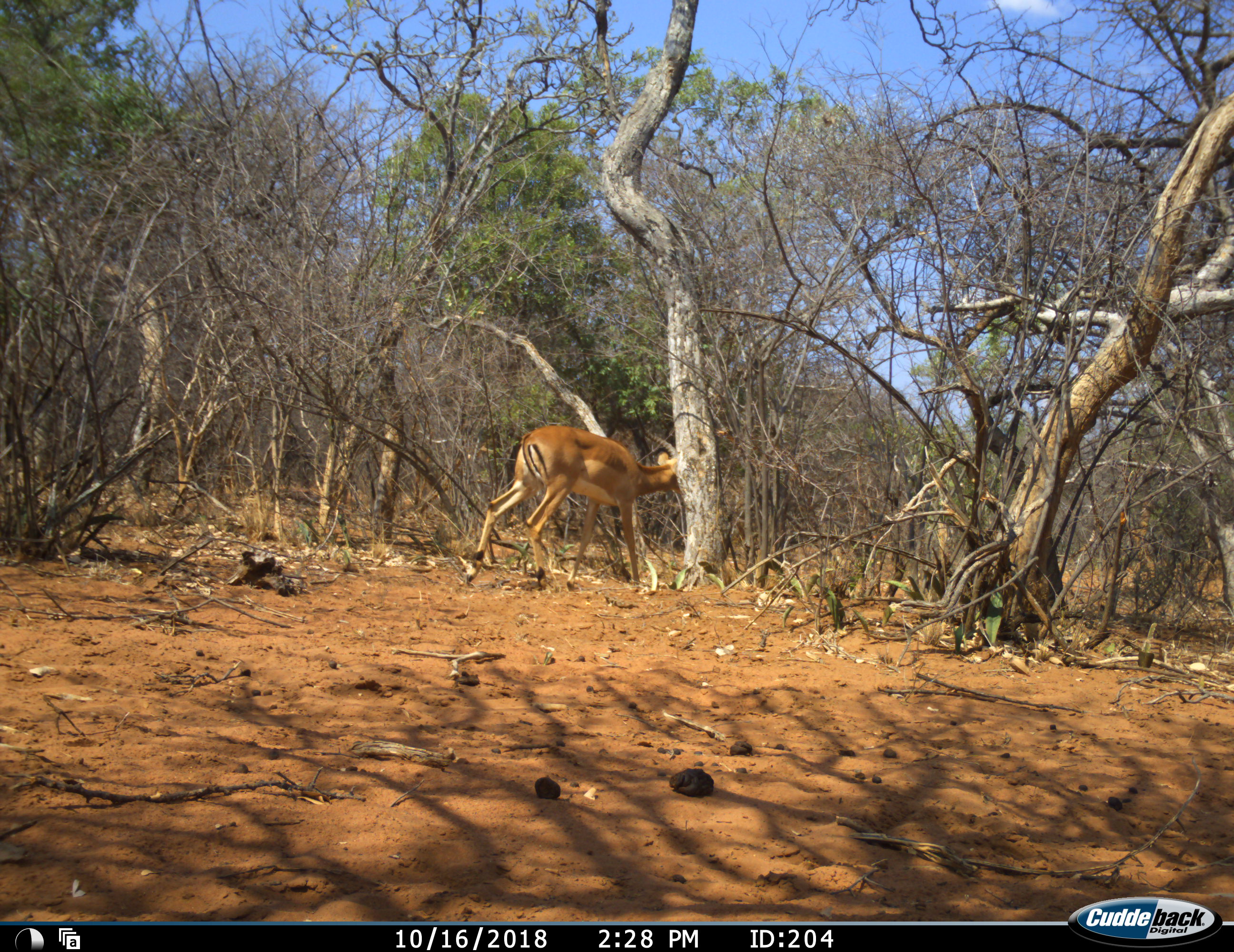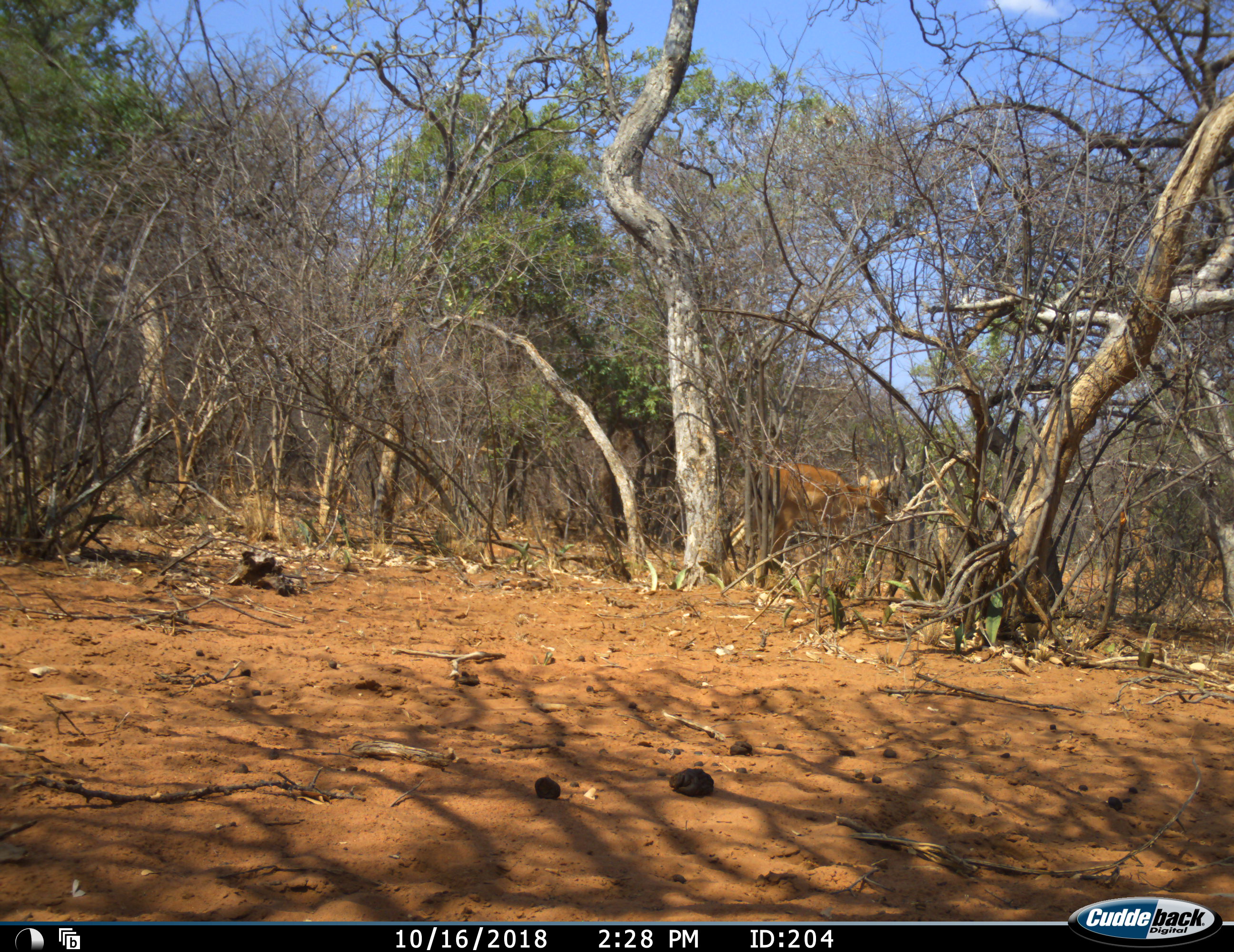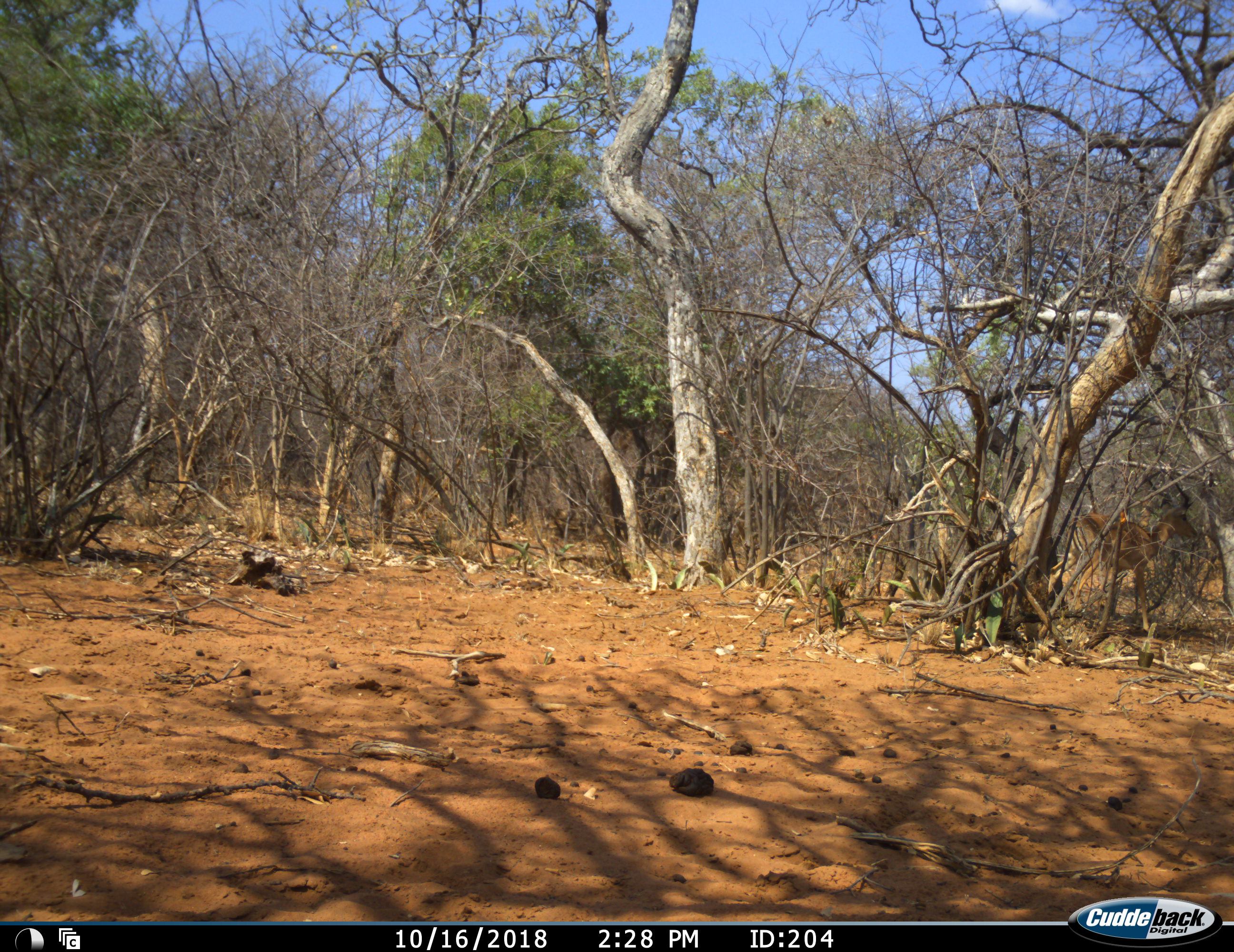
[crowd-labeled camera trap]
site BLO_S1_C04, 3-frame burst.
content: unidentified animal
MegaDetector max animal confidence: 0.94